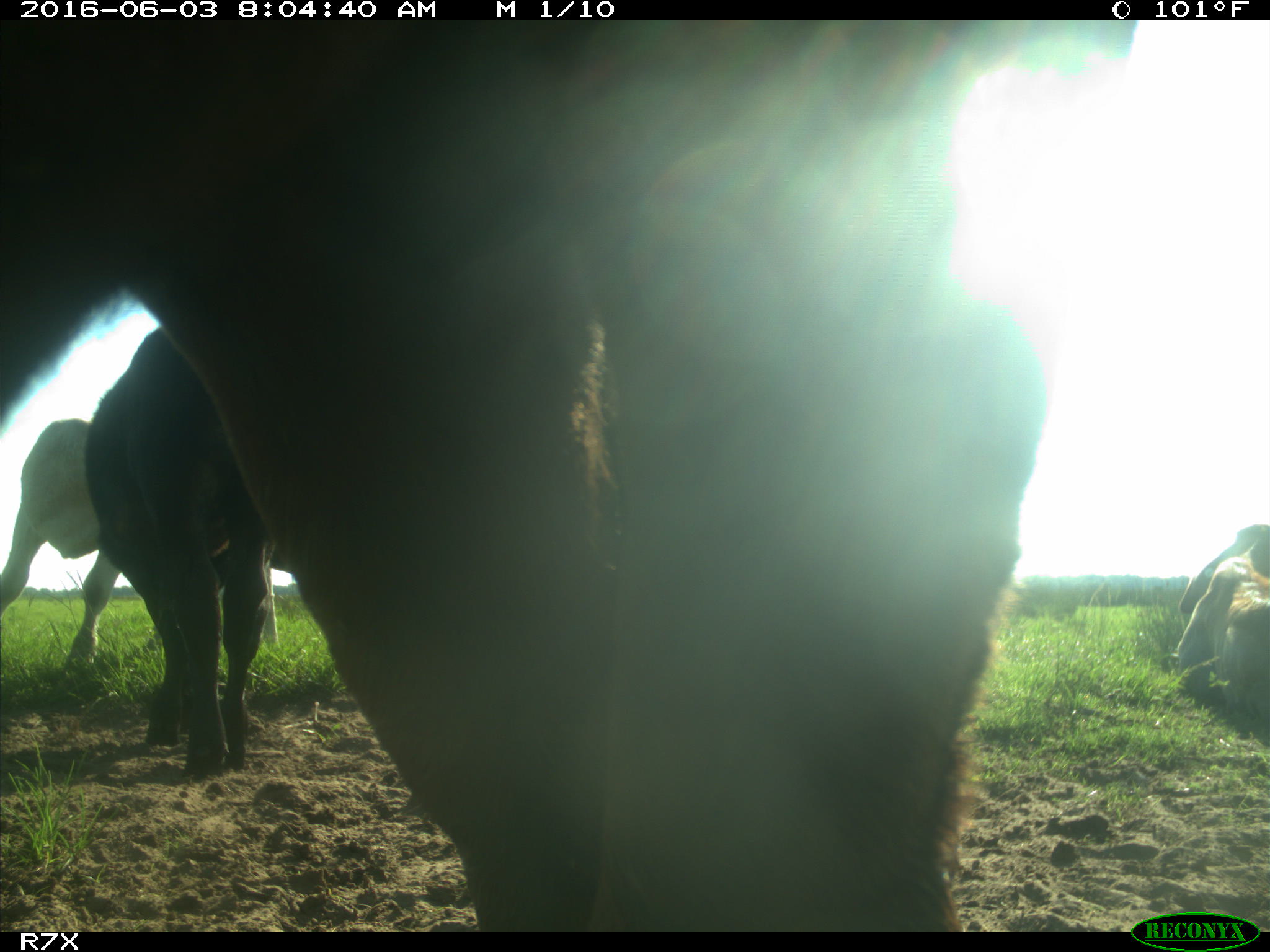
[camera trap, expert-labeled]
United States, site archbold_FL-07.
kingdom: Animalia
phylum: Chordata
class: Mammalia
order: Artiodactyla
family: Bovidae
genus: Bos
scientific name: Bos taurus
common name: domestic cow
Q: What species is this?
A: Bos taurus (domestic cow).